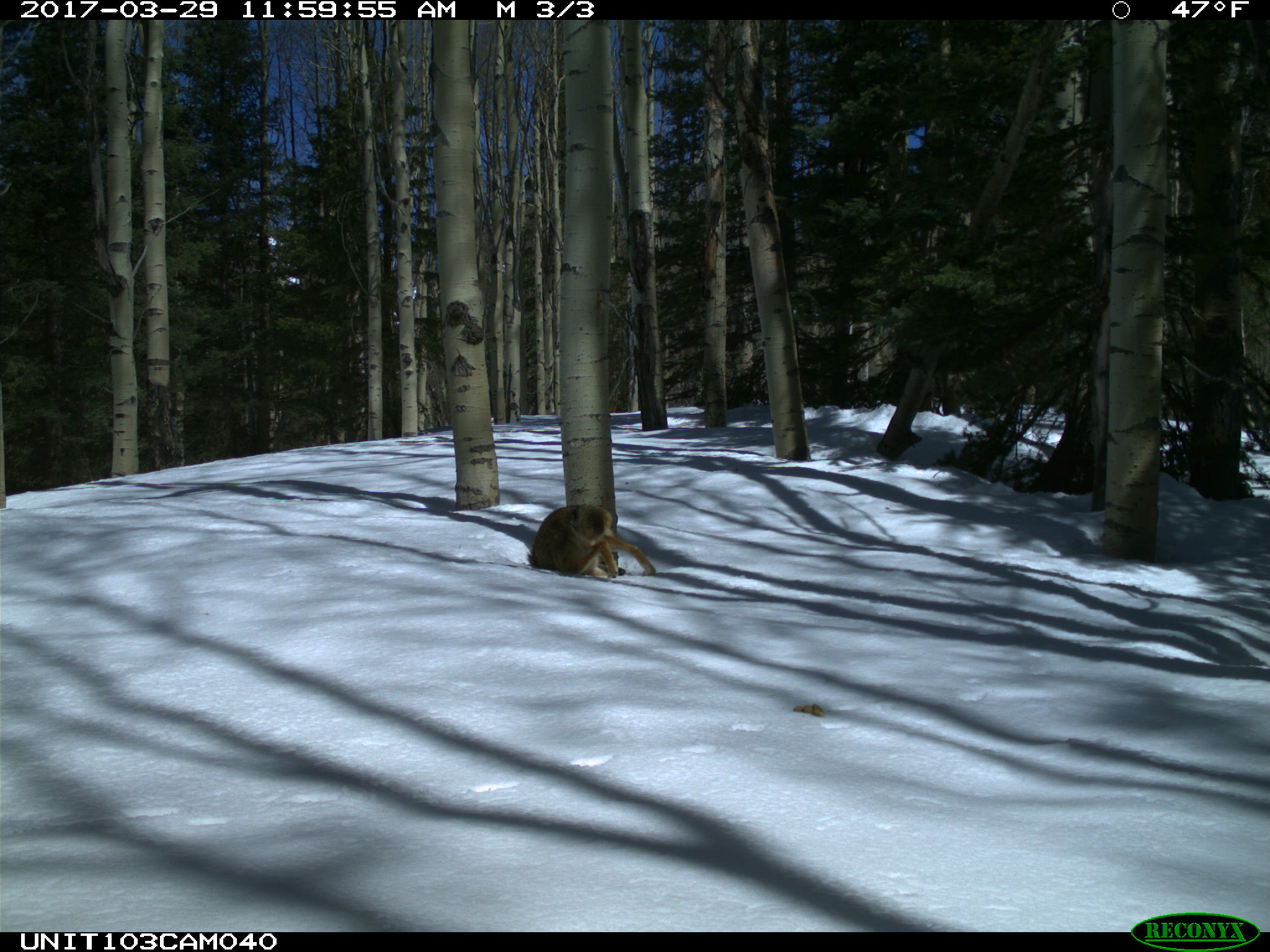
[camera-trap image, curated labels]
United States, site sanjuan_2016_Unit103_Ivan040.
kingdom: Animalia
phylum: Chordata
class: Mammalia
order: Carnivora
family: Canidae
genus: Canis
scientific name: Canis latrans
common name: coyote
Canis latrans (coyote).